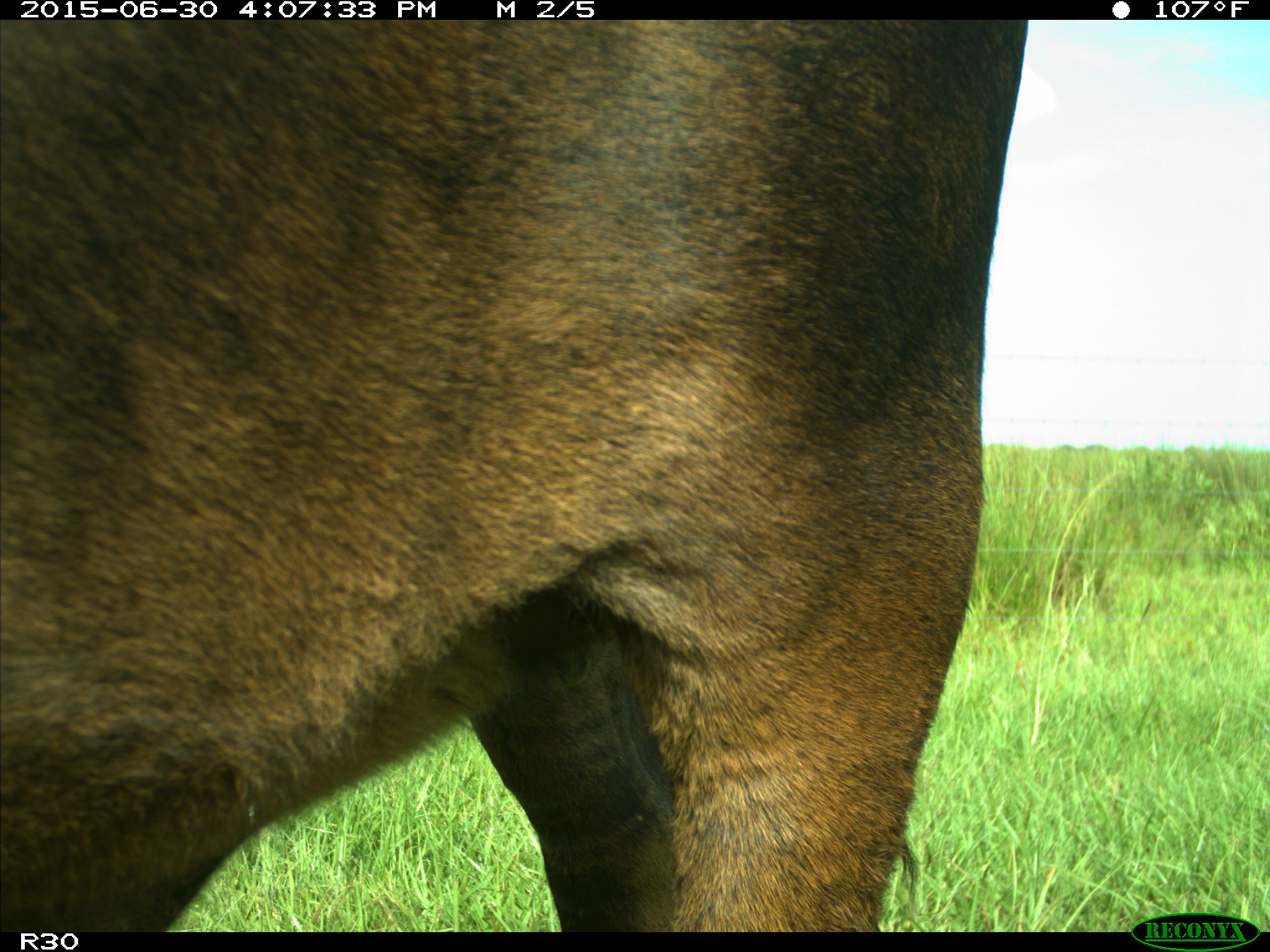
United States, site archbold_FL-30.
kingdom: Animalia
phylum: Chordata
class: Mammalia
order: Artiodactyla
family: Bovidae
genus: Bos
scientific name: Bos taurus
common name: domestic cow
Bos taurus (domestic cow).